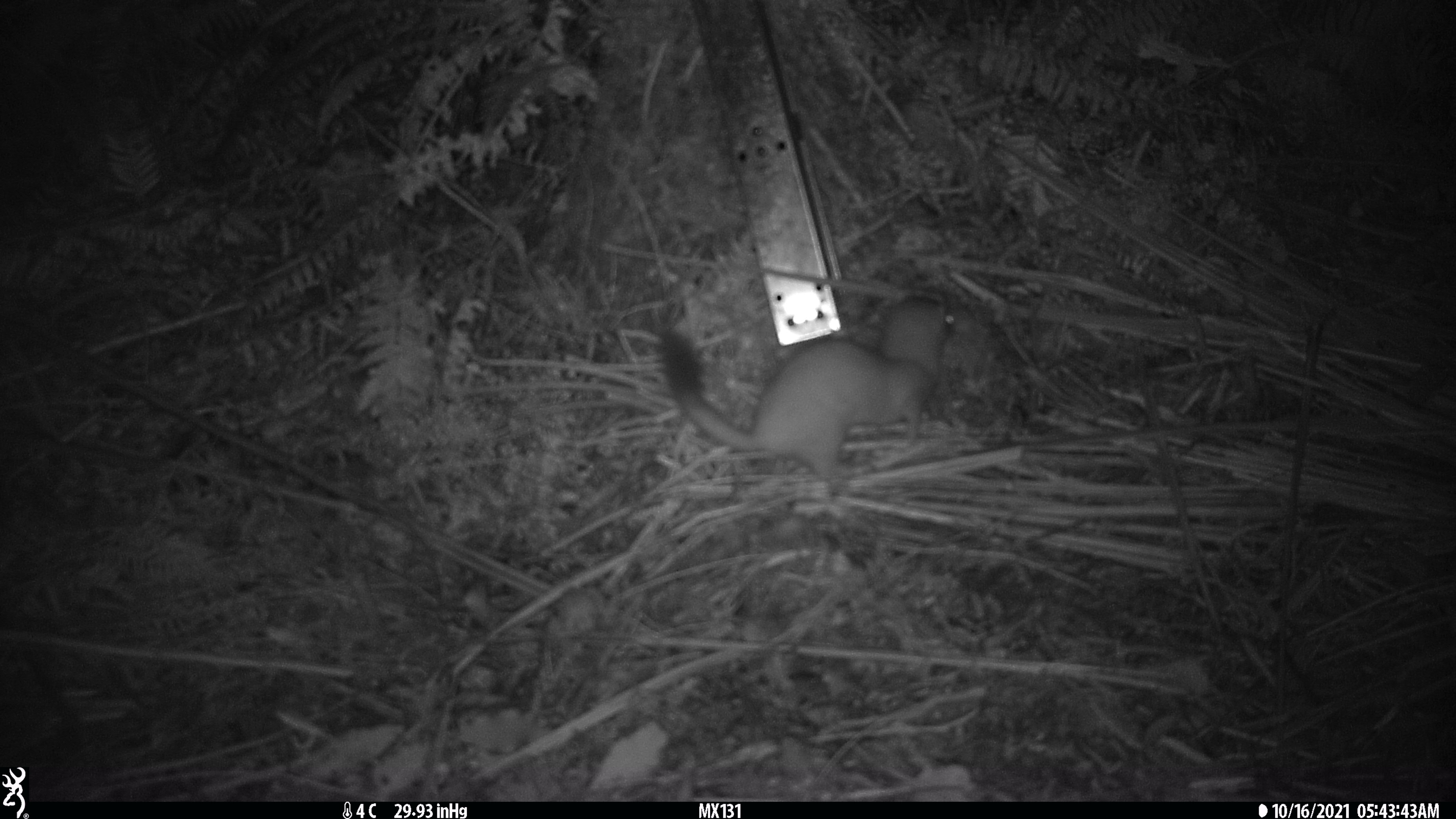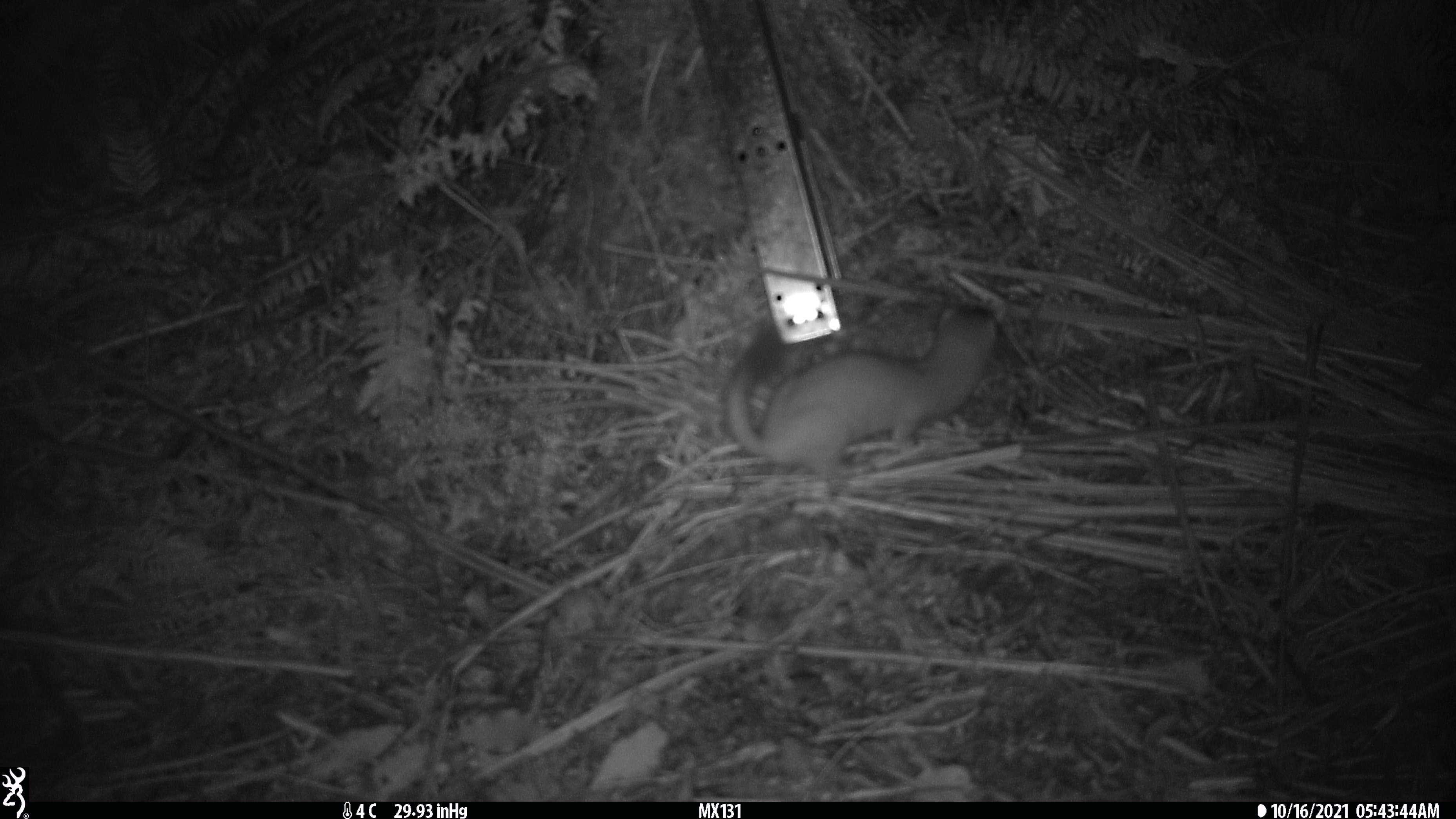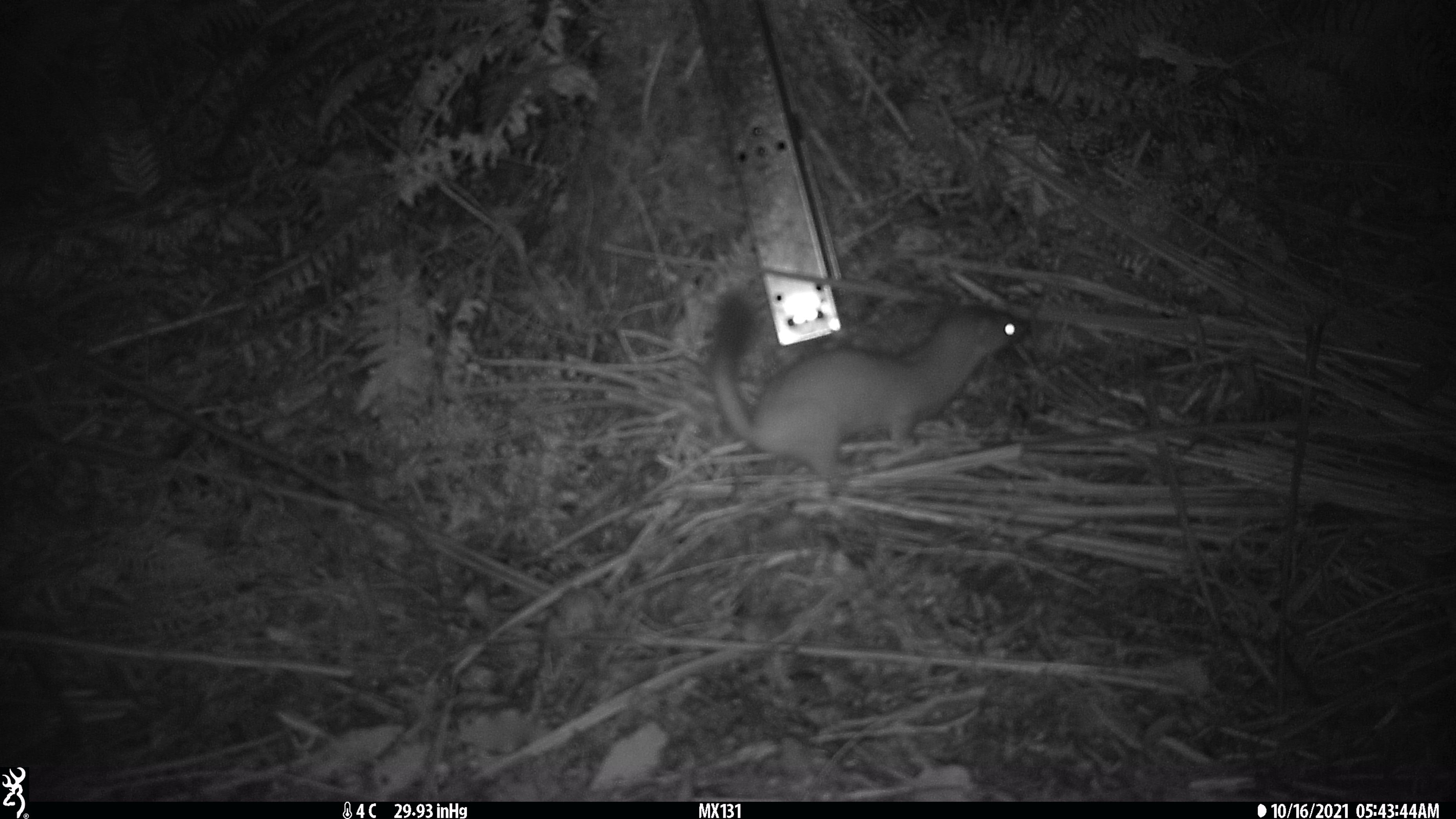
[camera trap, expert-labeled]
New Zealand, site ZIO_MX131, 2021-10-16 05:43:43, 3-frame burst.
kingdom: Animalia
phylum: Chordata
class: Mammalia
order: Carnivora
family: Mustelidae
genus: Mustela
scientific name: Mustela erminea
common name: stoat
Stoat (Mustela erminea).